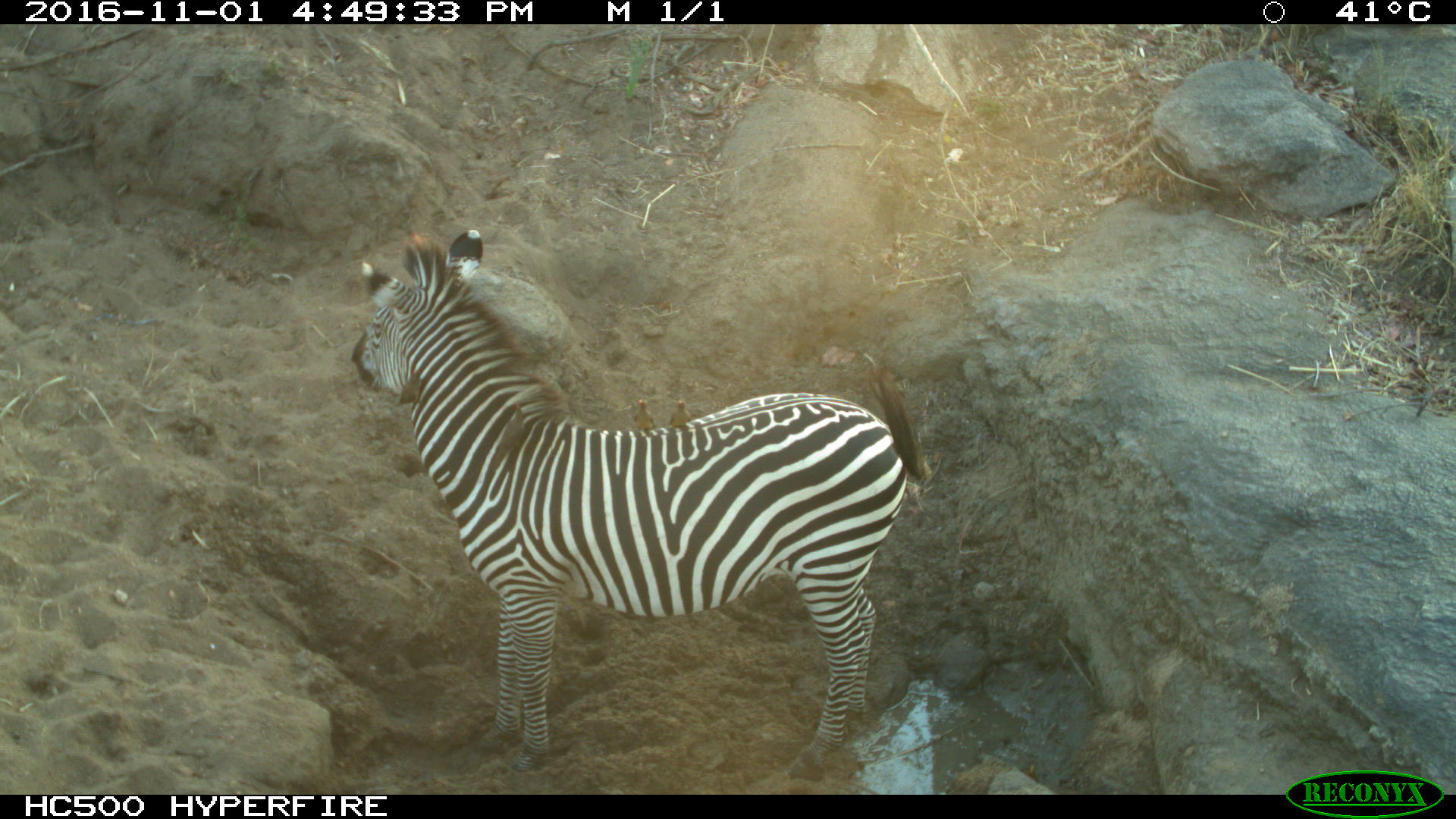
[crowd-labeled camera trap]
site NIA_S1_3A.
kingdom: Animalia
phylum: Chordata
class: Mammalia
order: Perissodactyla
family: Equidae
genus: Equus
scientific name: Equus quagga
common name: plains zebra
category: zebraplains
Zebraplains (plains zebra) (Equus quagga), count 1. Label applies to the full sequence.